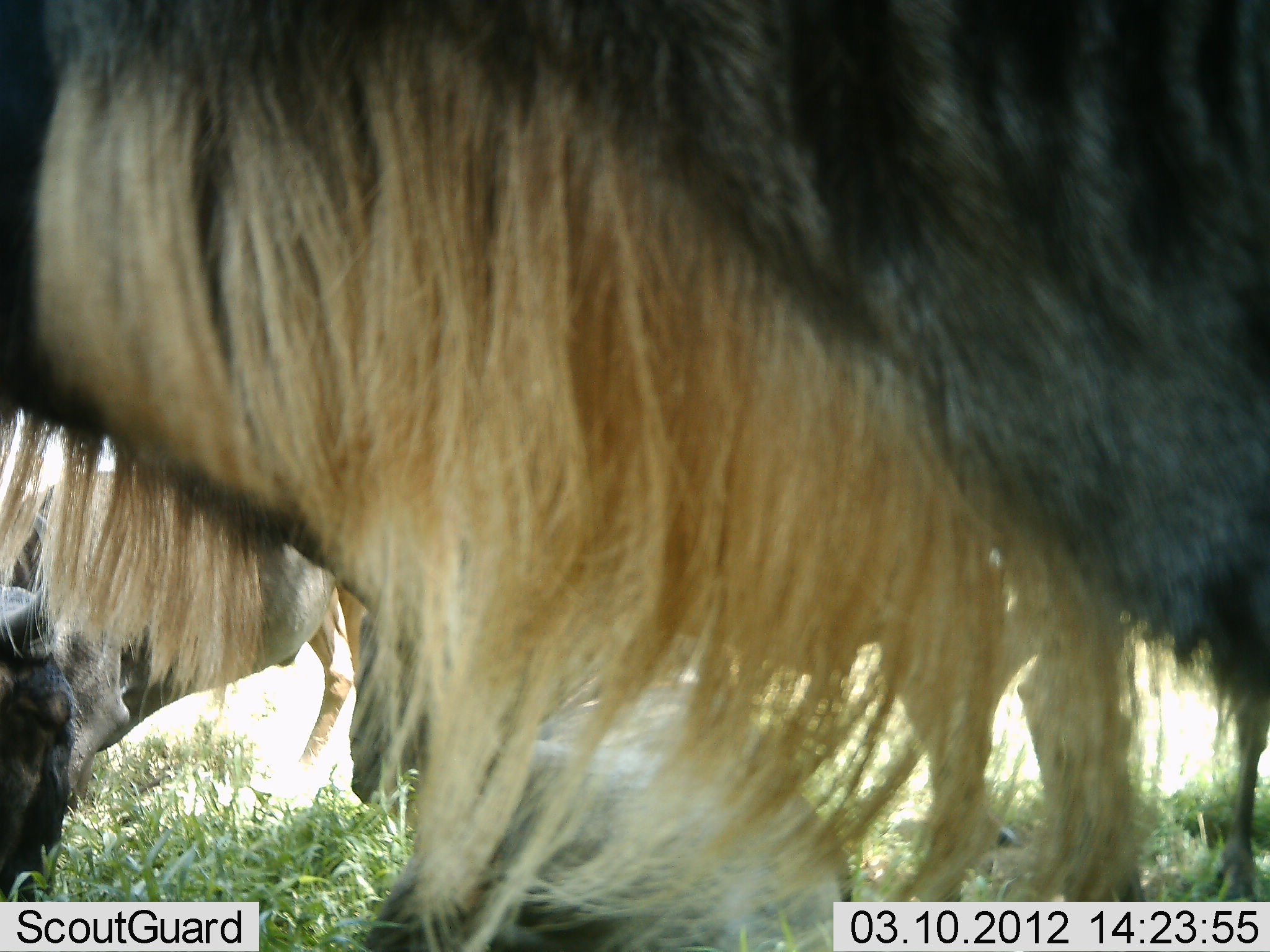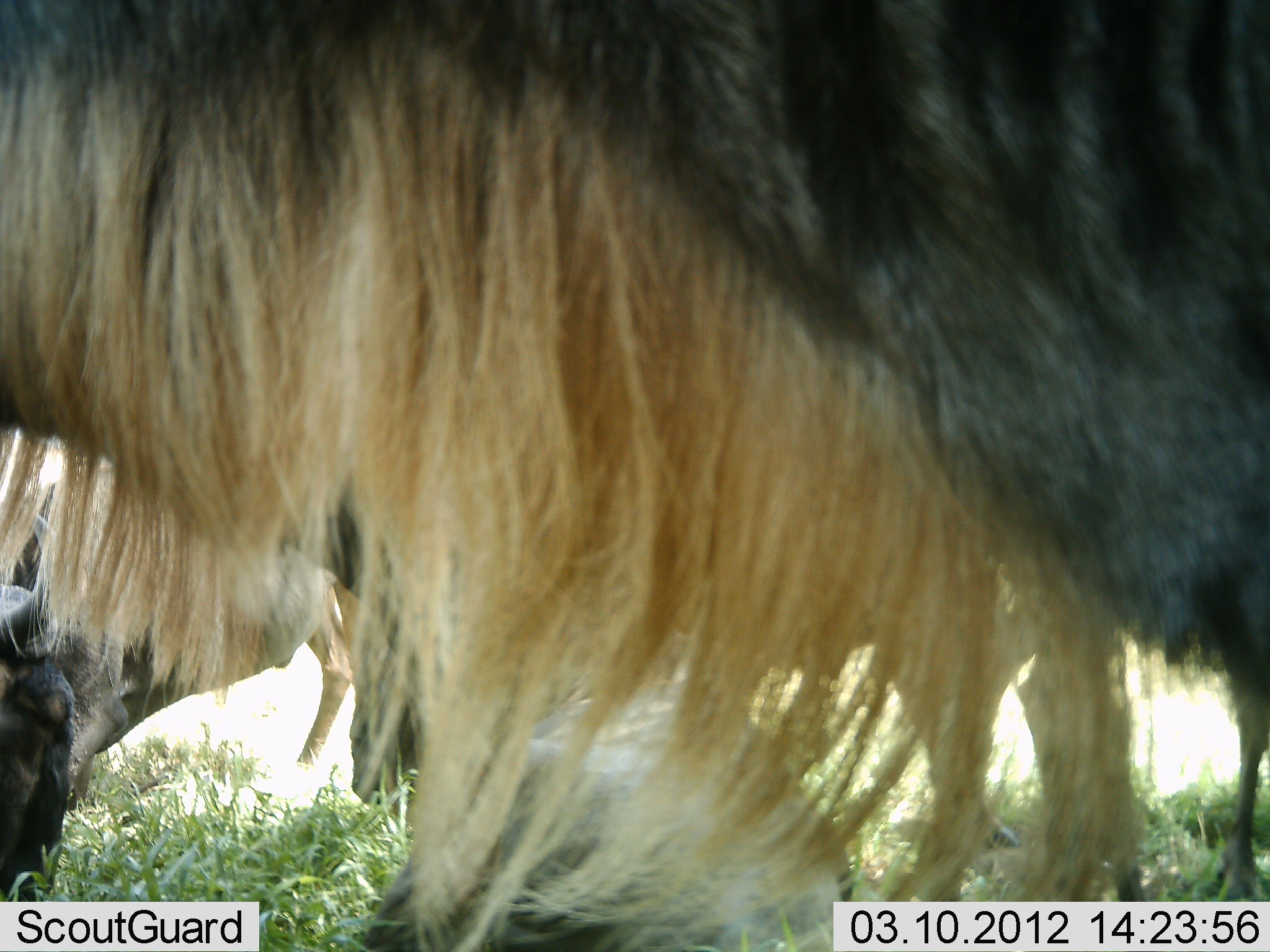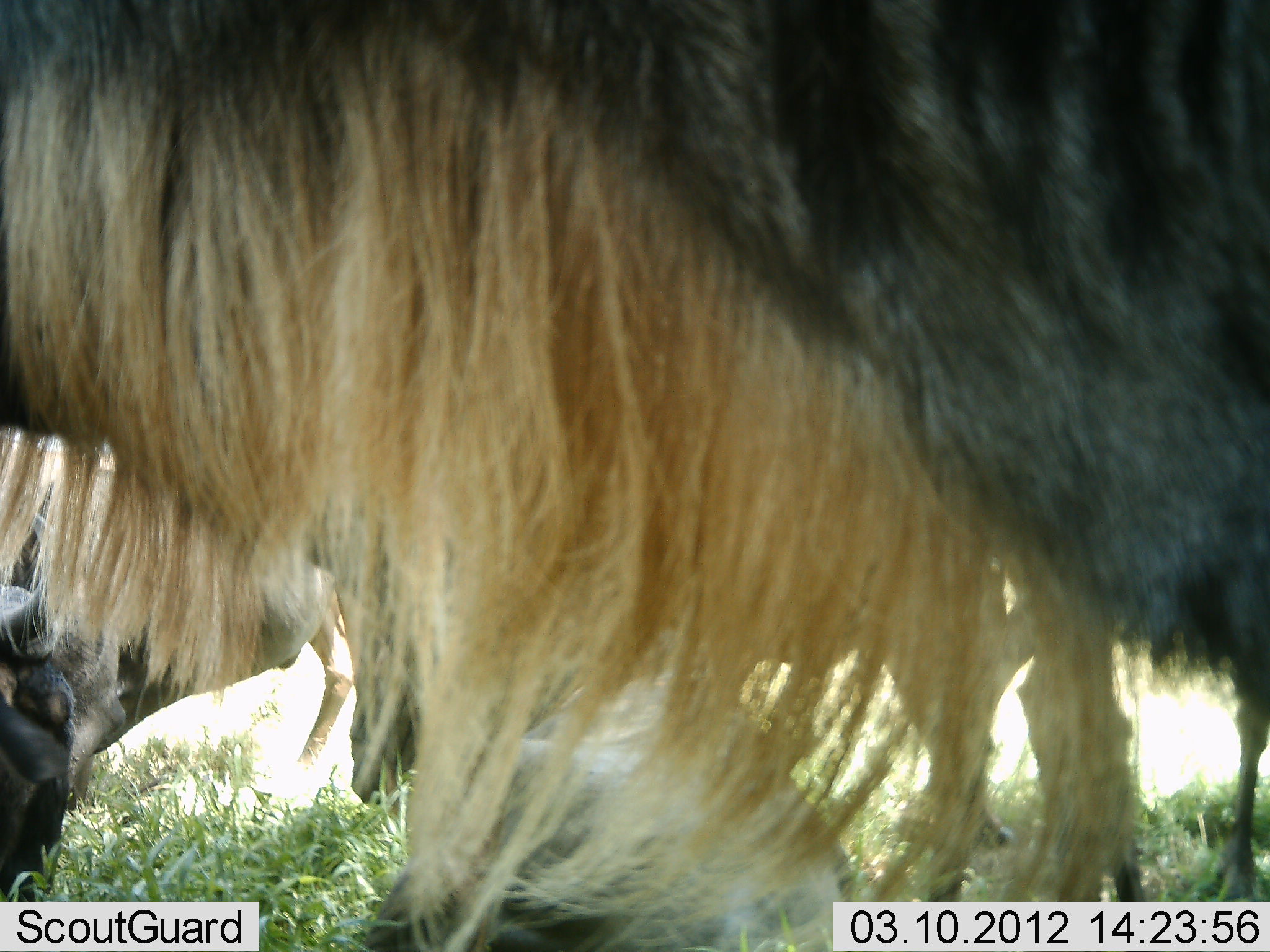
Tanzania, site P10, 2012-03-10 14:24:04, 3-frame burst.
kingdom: Animalia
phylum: Chordata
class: Mammalia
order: Artiodactyla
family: Bovidae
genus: Connochaetes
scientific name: Connochaetes taurinus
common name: blue wildebeest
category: wildebeest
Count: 3.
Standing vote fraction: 100%.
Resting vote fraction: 50%.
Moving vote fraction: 0%.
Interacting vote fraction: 0%.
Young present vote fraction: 0%.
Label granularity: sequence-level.